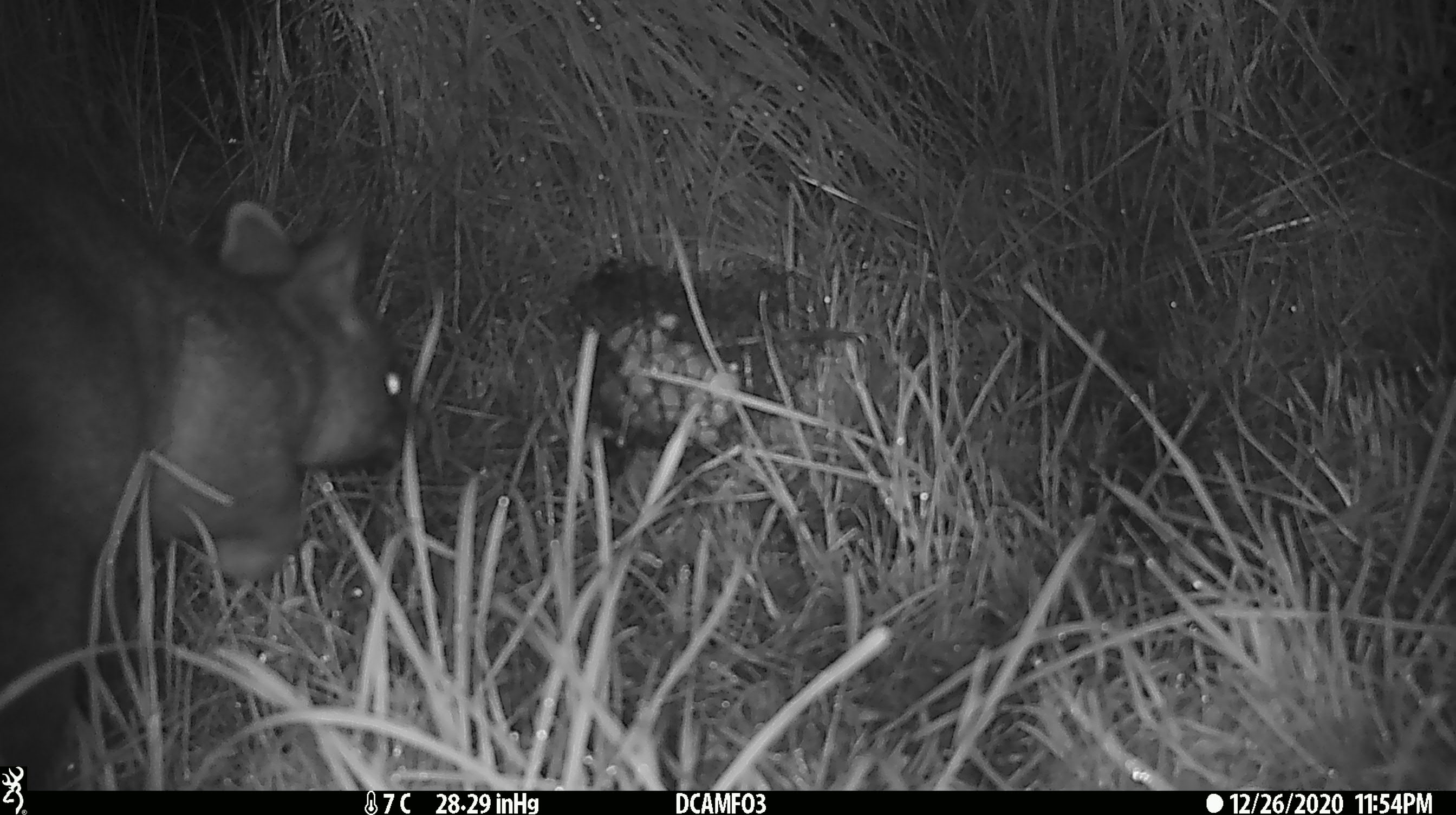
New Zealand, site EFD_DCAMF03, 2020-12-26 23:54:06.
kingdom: Animalia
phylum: Chordata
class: Mammalia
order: Diprotodontia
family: Phalangeridae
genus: Trichosurus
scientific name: Trichosurus vulpecula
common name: common brushtail possum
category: possum